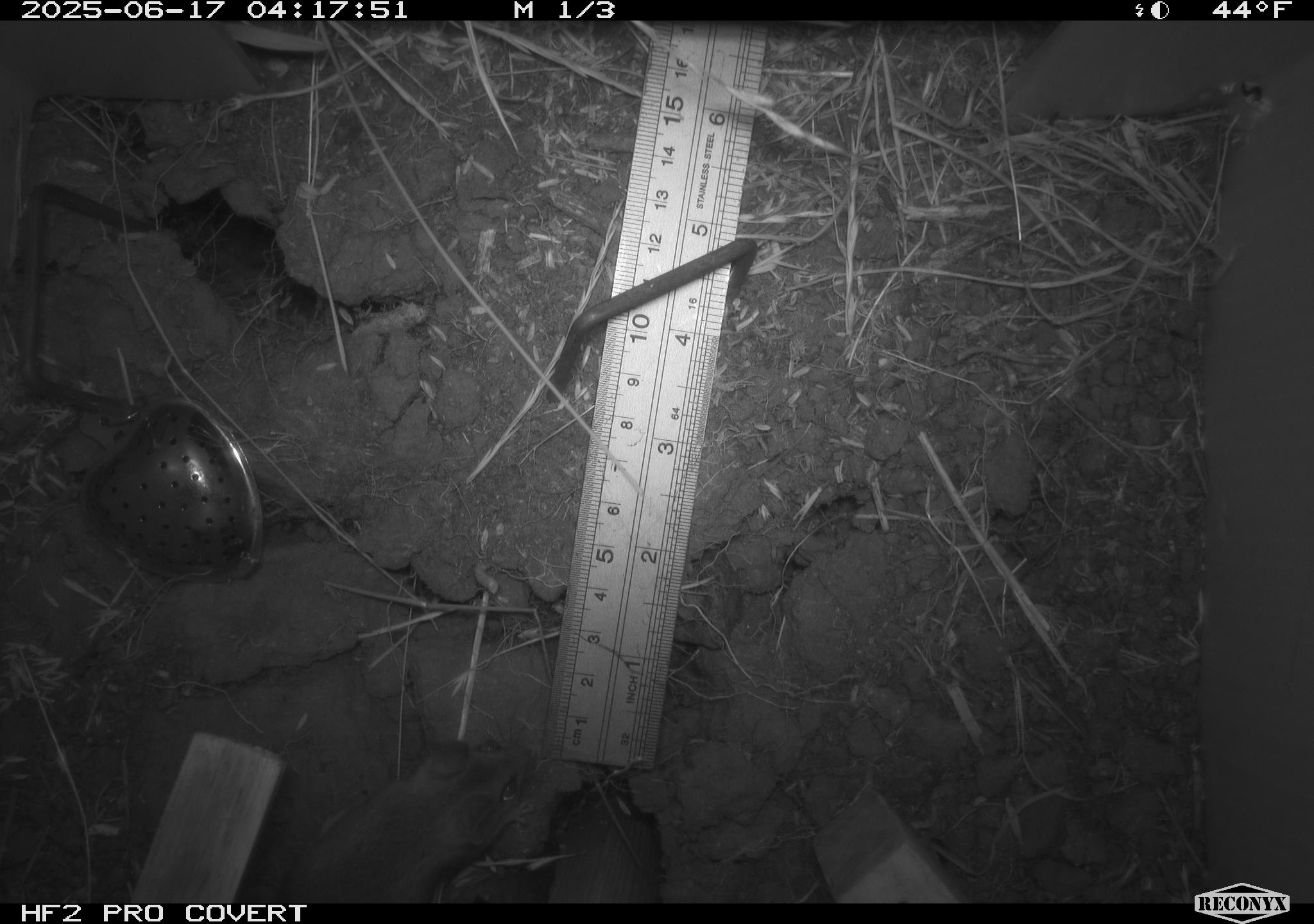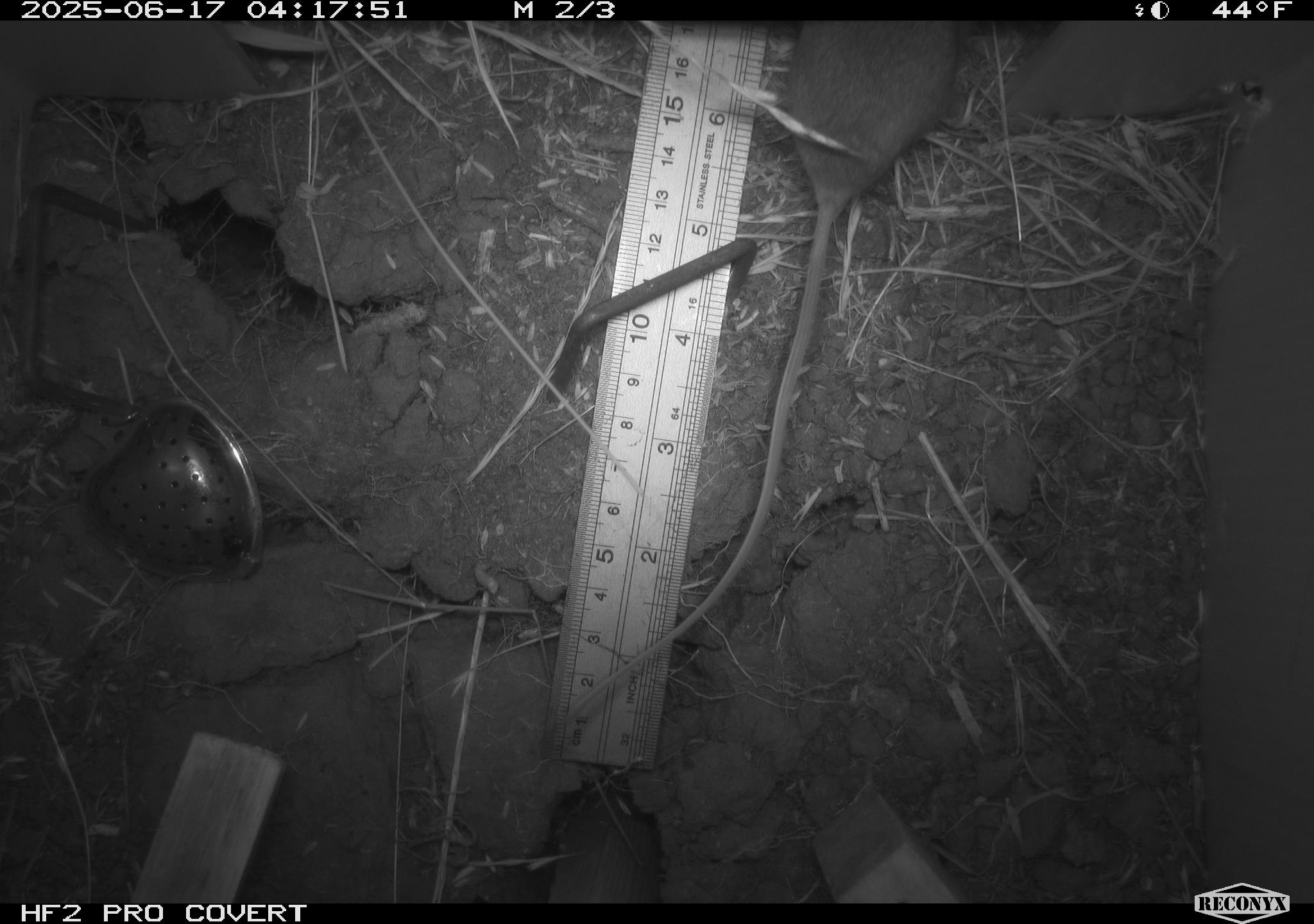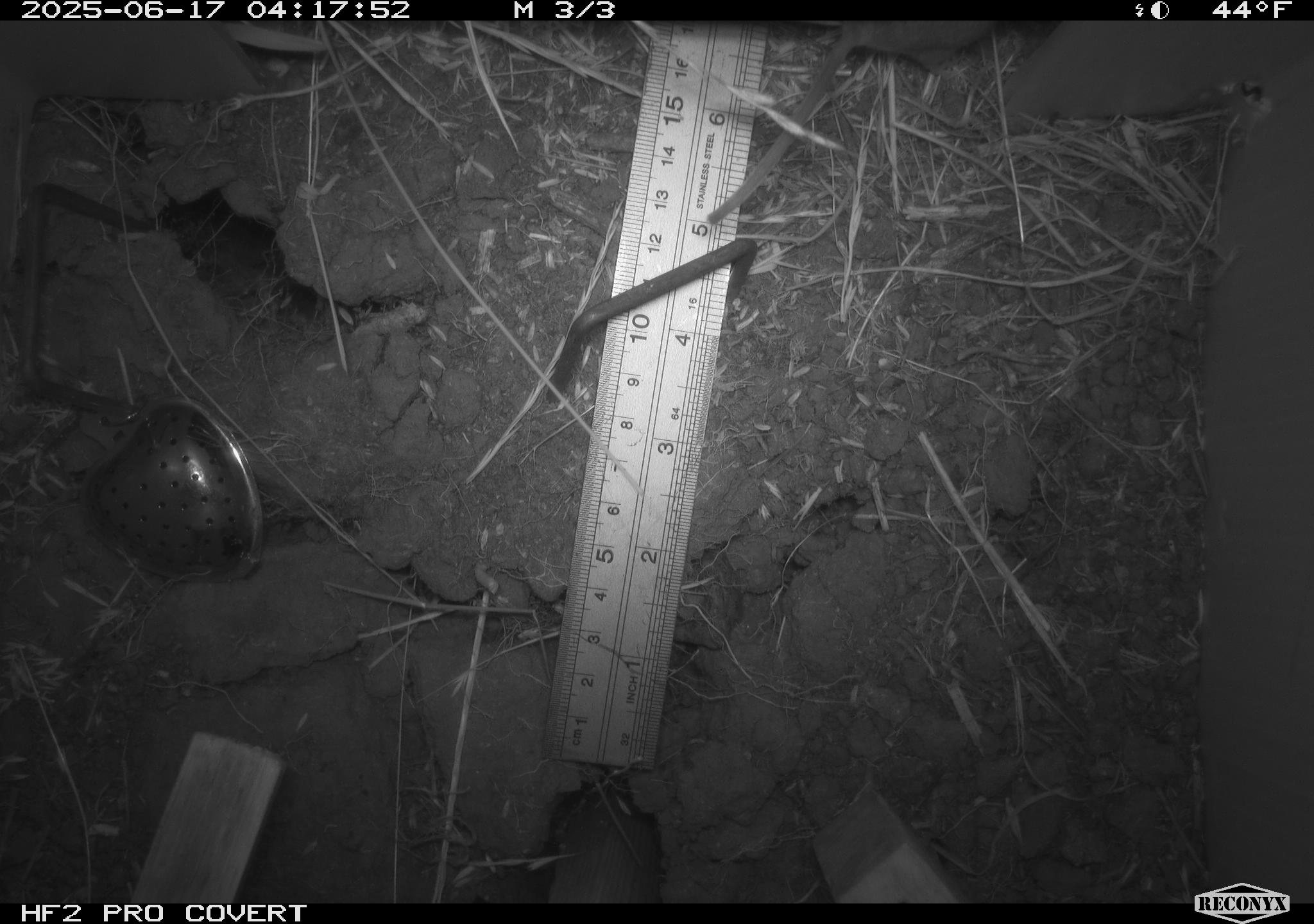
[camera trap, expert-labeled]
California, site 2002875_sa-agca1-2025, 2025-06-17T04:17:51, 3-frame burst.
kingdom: Animalia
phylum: Chordata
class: Mammalia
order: Rodentia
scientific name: Rodentia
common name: rodent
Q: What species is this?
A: Rodent (Rodentia).